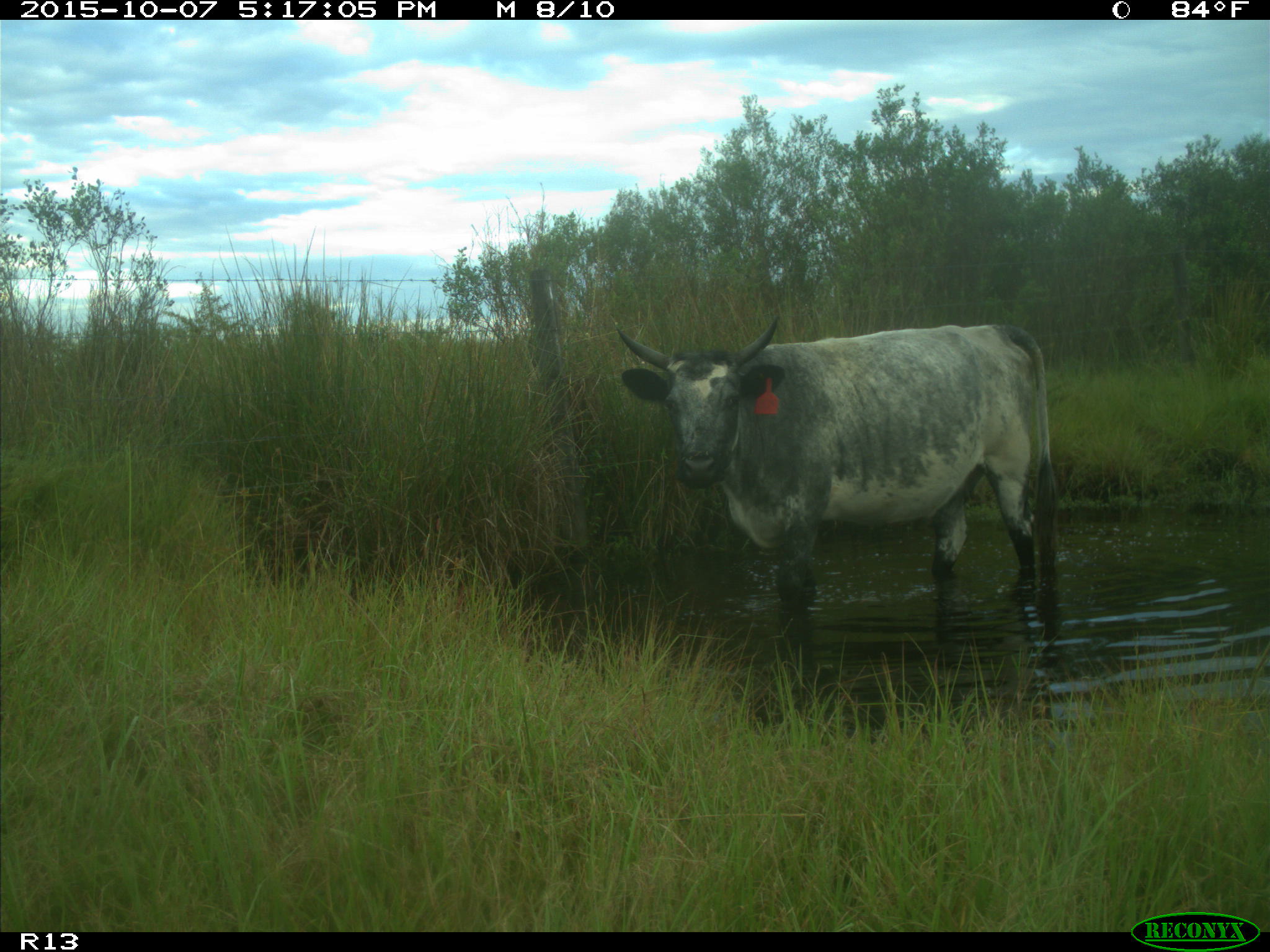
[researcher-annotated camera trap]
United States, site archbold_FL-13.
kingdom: Animalia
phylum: Chordata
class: Mammalia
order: Artiodactyla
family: Bovidae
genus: Bos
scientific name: Bos taurus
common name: domestic cow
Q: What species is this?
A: Bos taurus (domestic cow).